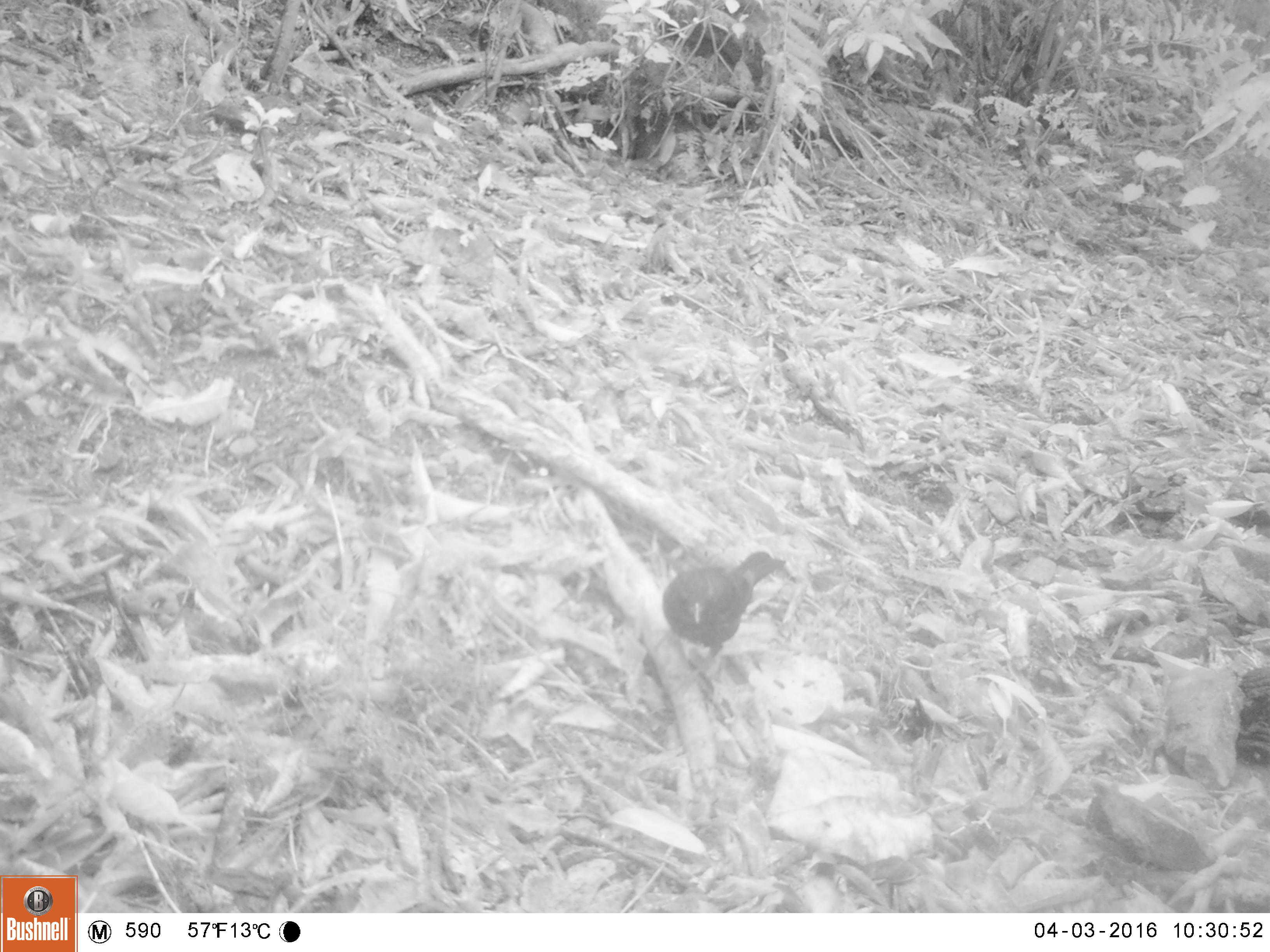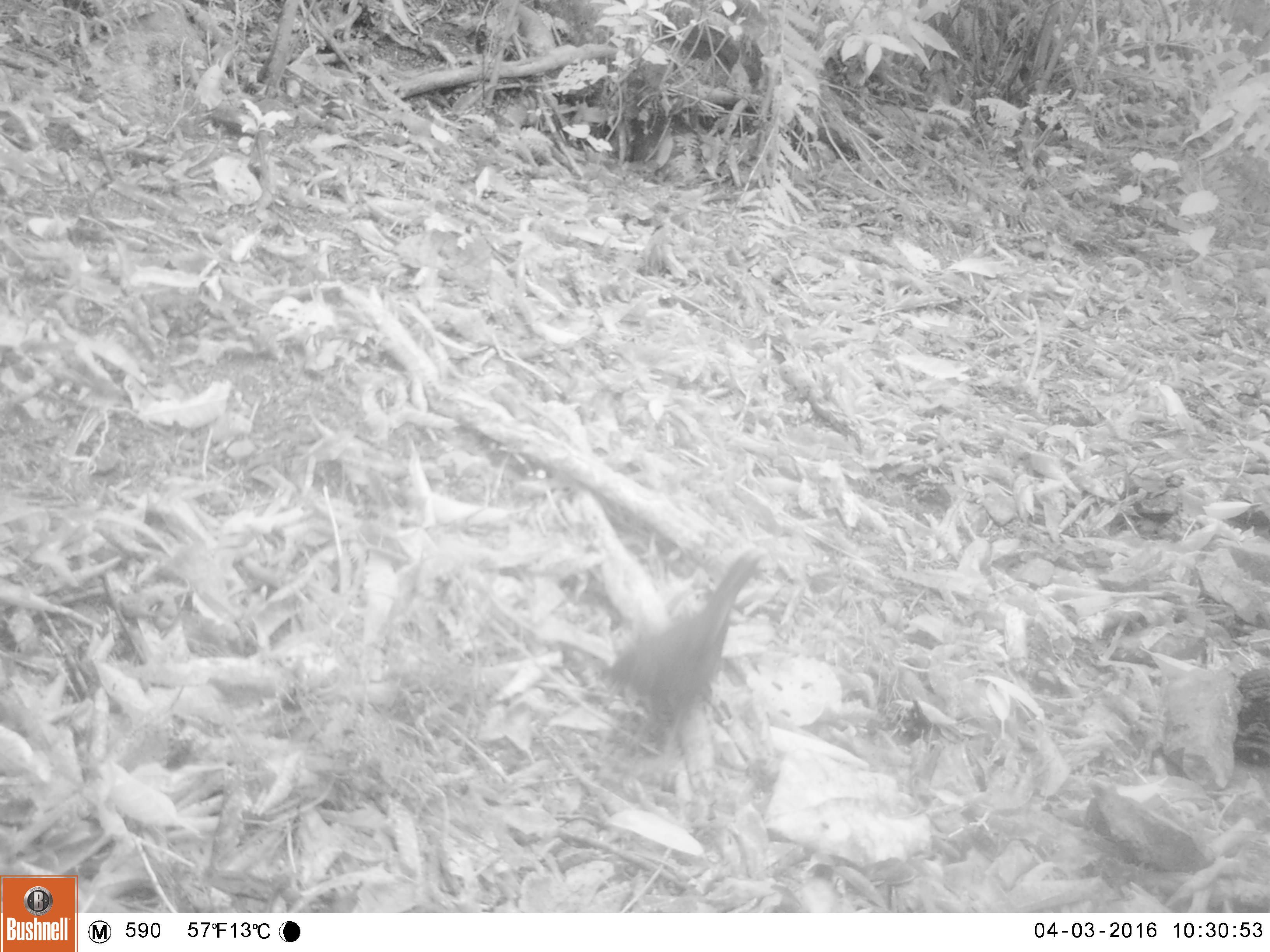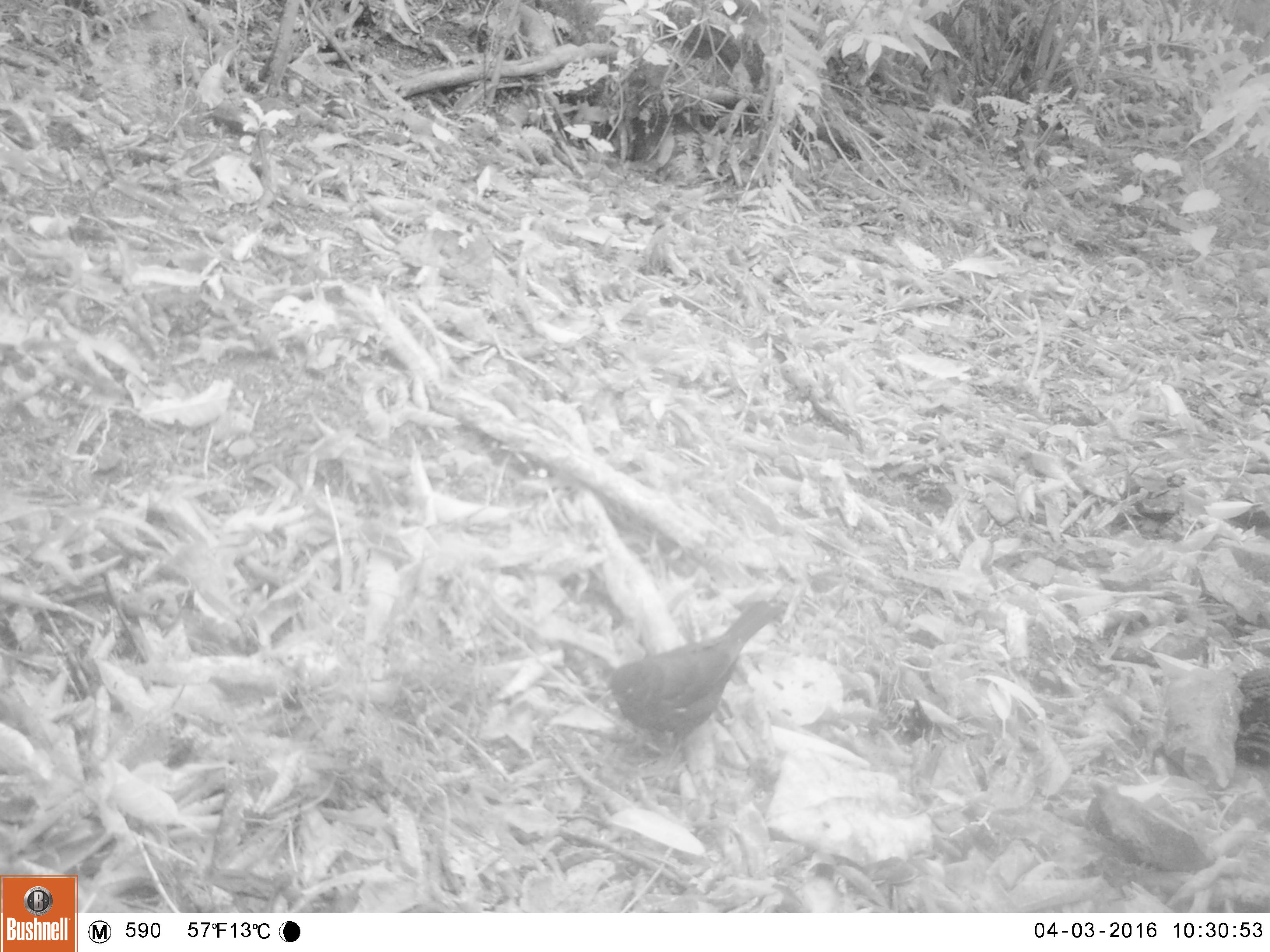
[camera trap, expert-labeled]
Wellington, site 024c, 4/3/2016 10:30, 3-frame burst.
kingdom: Animalia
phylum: Chordata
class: Aves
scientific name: Aves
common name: bird